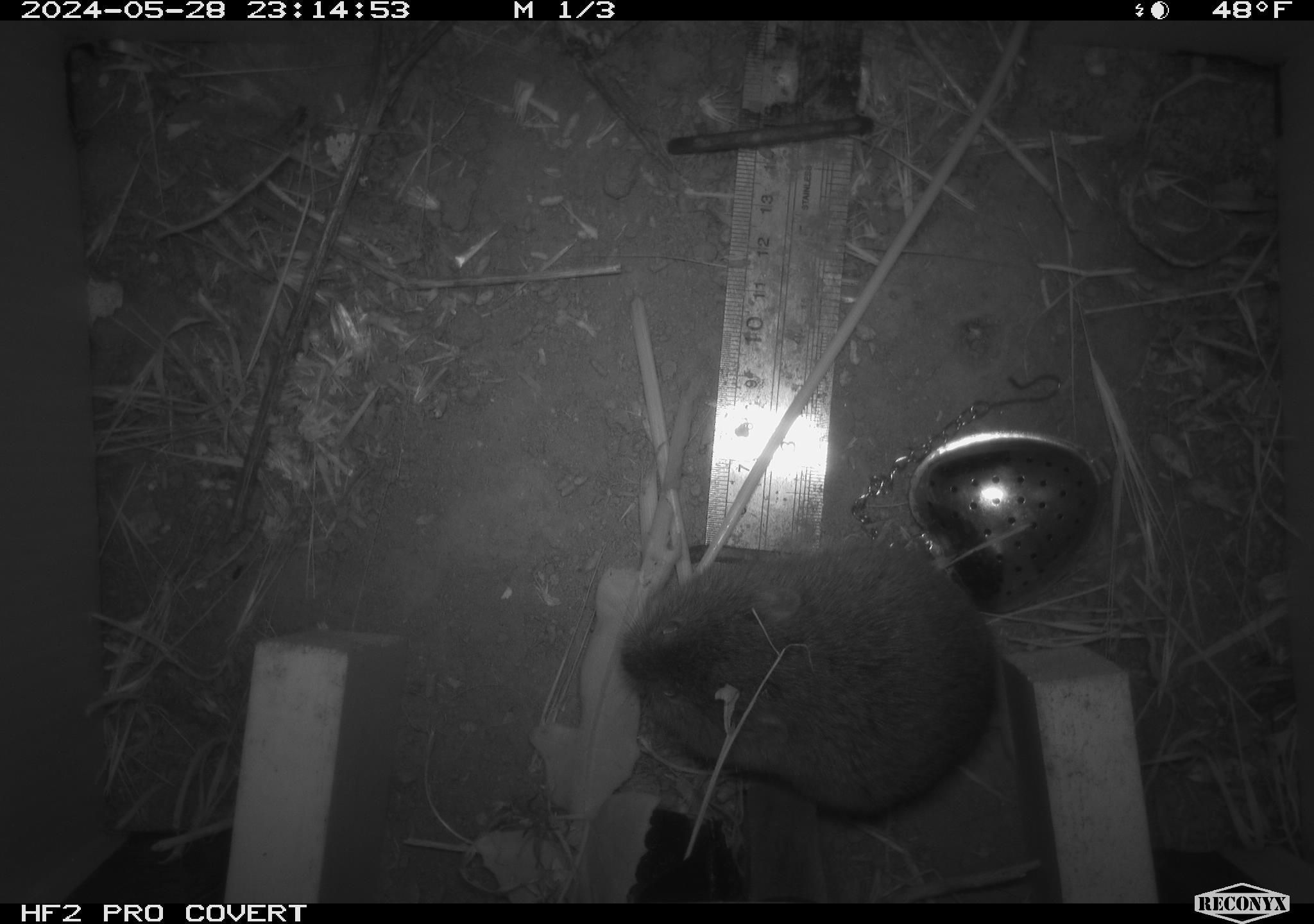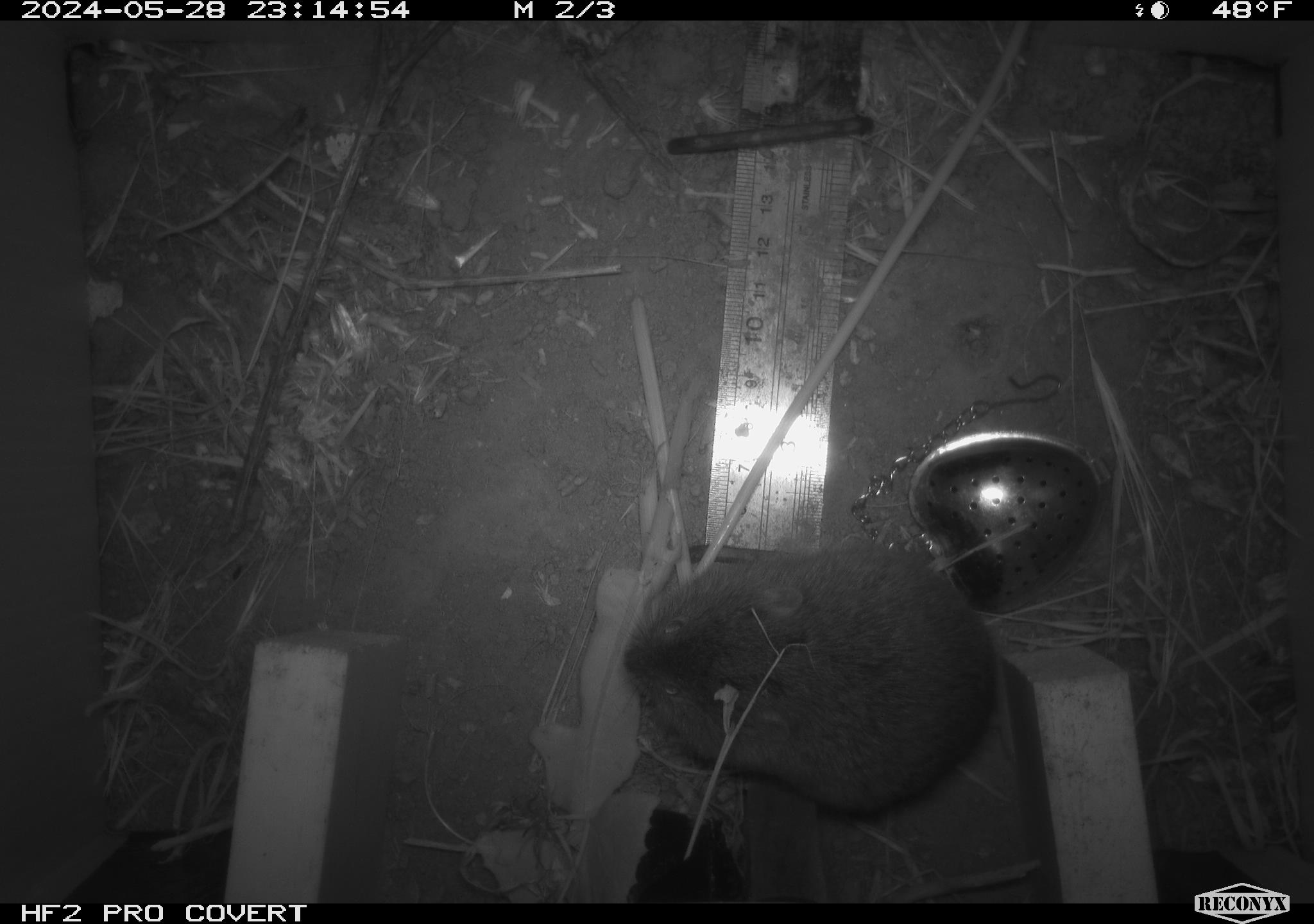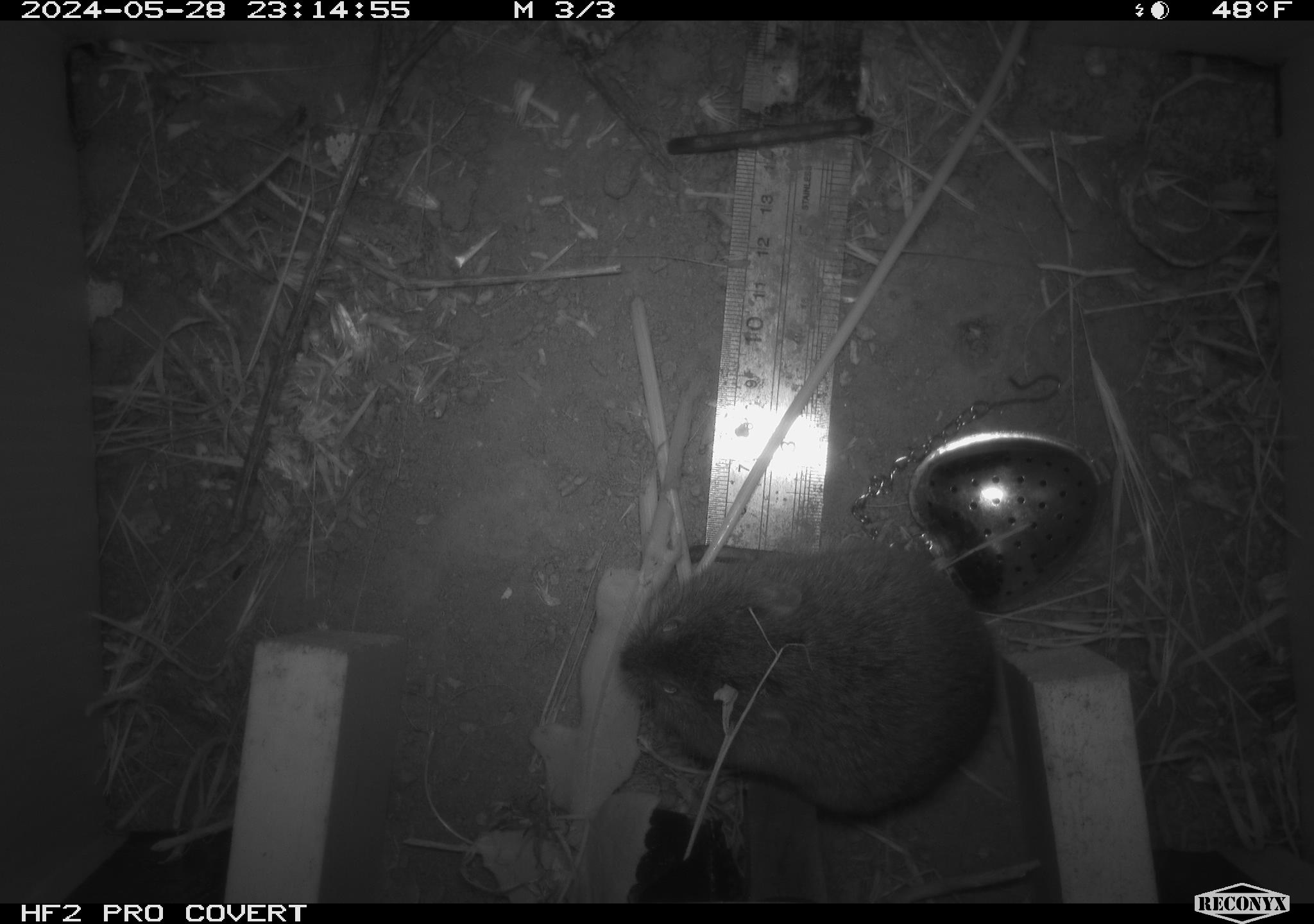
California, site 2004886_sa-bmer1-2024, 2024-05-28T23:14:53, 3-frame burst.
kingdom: Animalia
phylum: Chordata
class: Mammalia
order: Rodentia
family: Cricetidae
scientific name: Arvicolinae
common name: voles, lemmings, and muskrats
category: arvicolinae subfamily